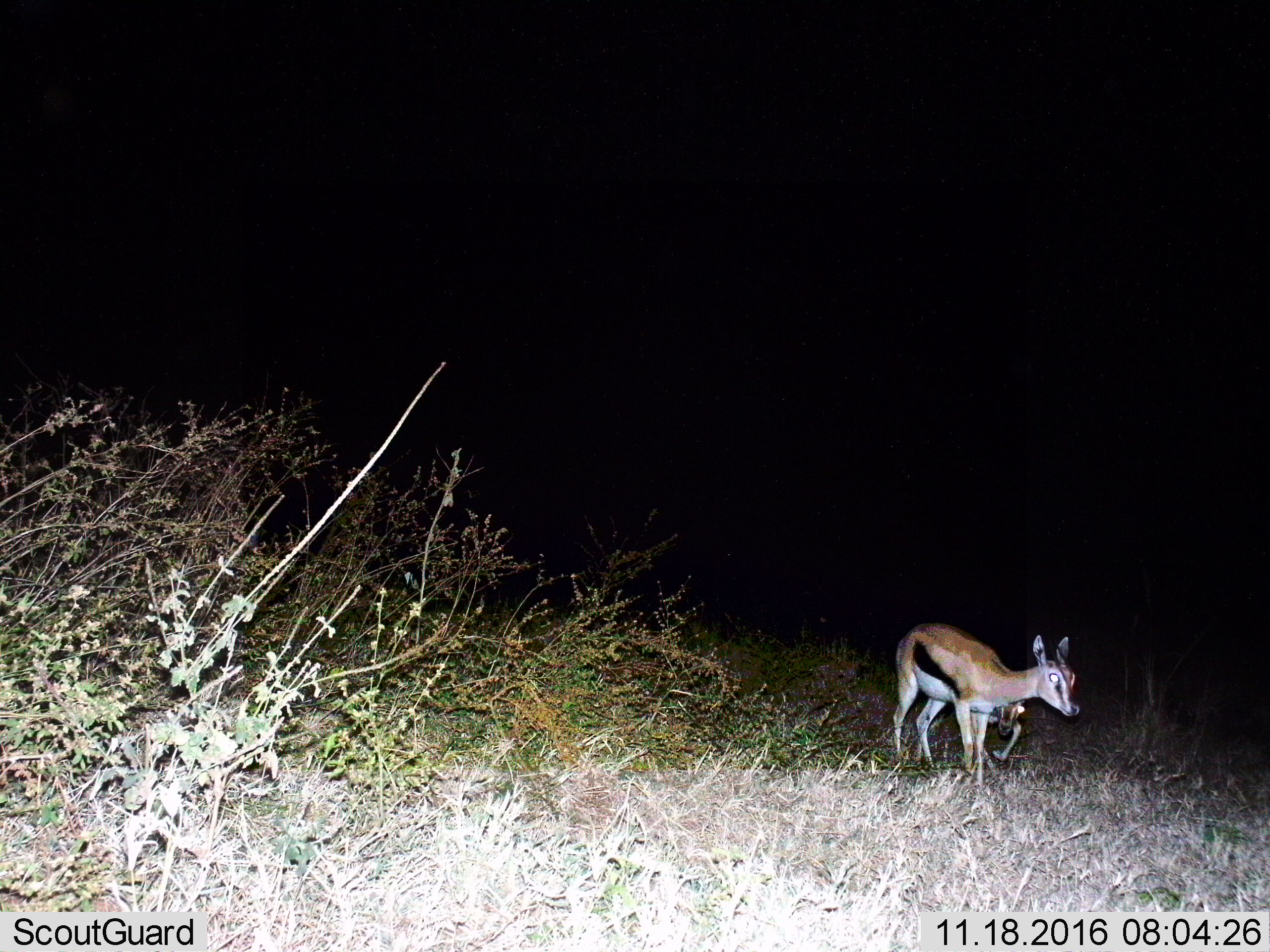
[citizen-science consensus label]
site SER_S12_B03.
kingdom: Animalia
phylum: Chordata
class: Mammalia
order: Artiodactyla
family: Bovidae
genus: Eudorcas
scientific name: Eudorcas thomsonii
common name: thomson's gazelle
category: gazellethomsons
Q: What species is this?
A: Gazellethomsons (thomson's gazelle) (Eudorcas thomsonii).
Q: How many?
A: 2.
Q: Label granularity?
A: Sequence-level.